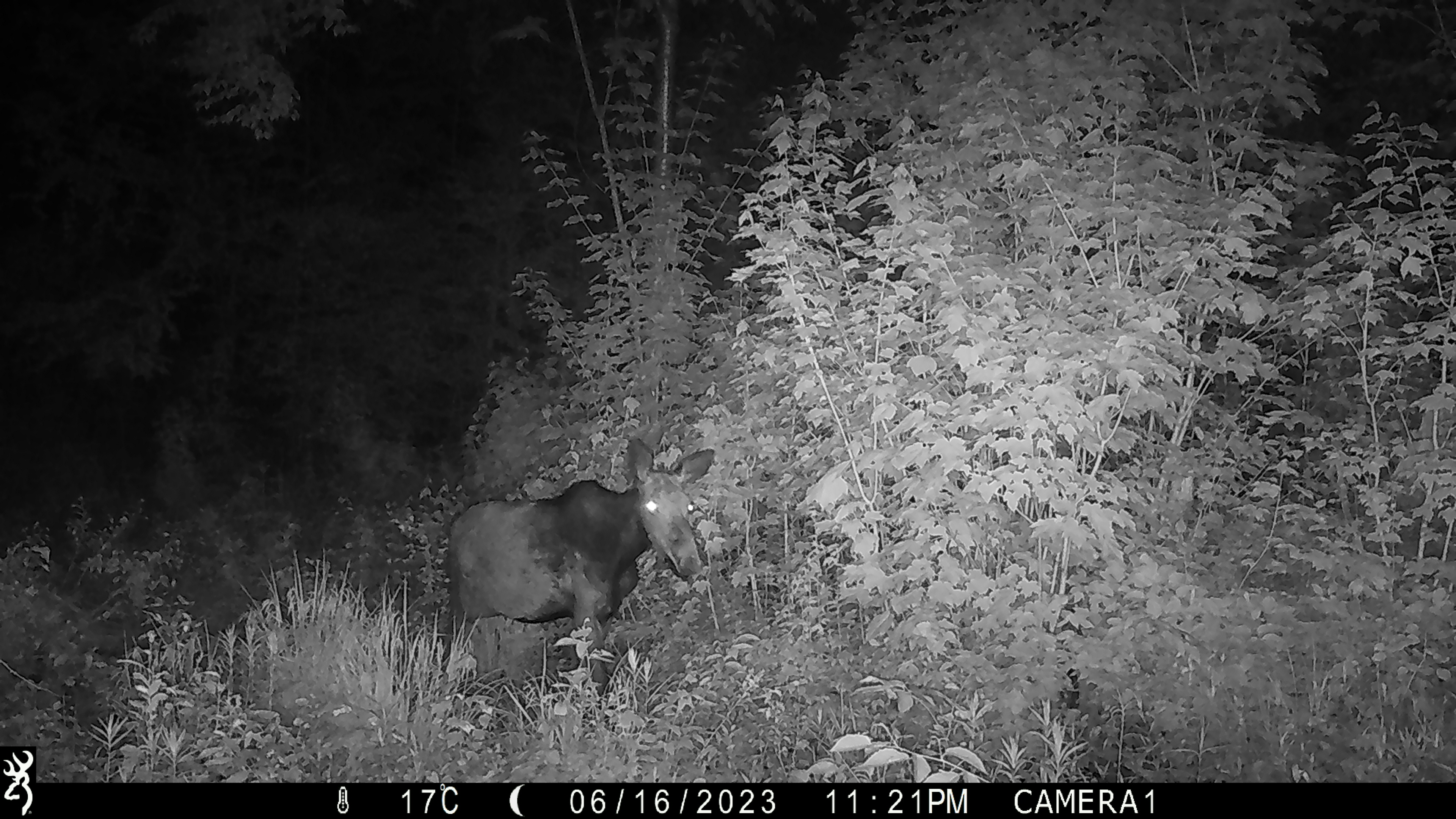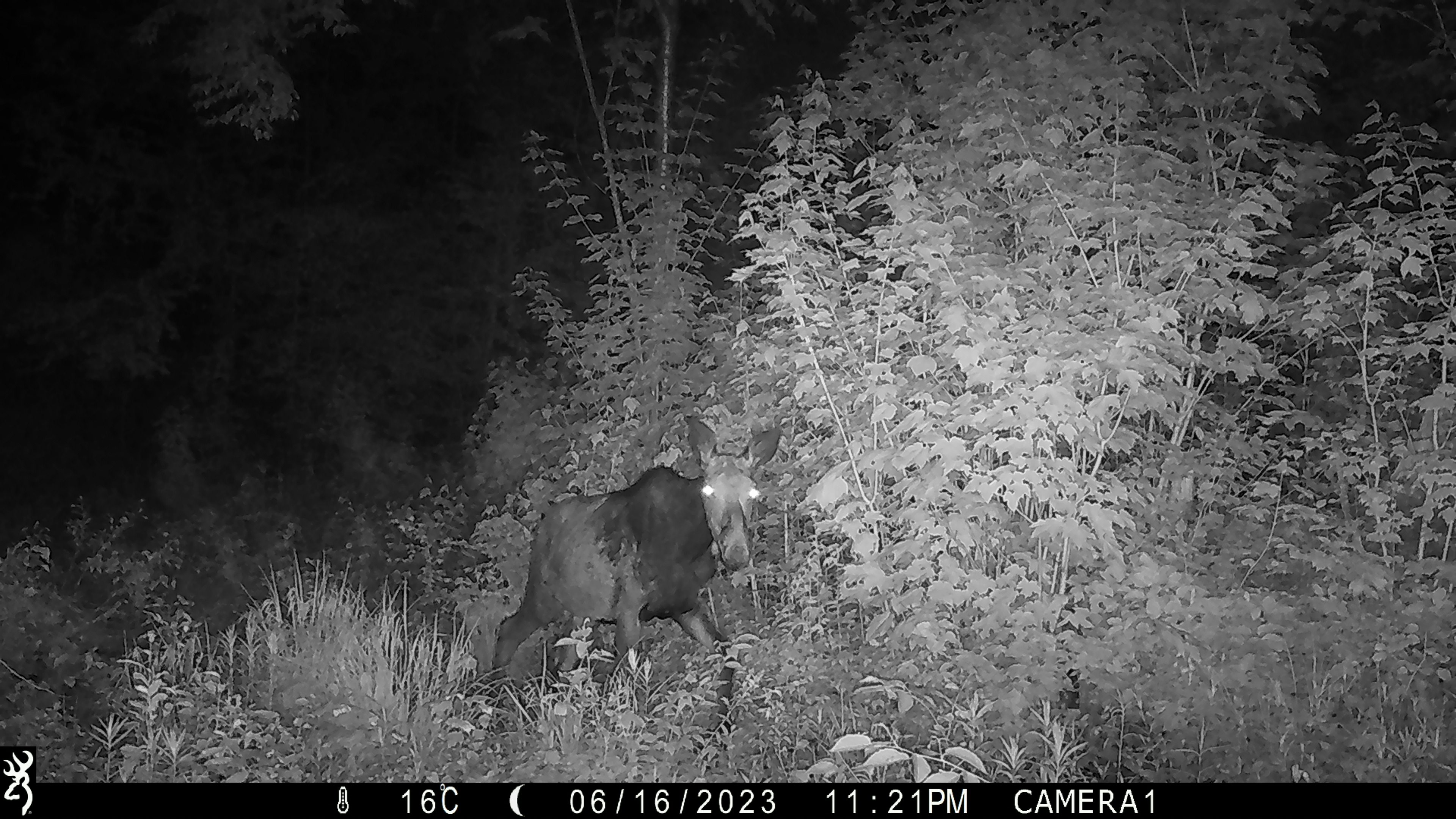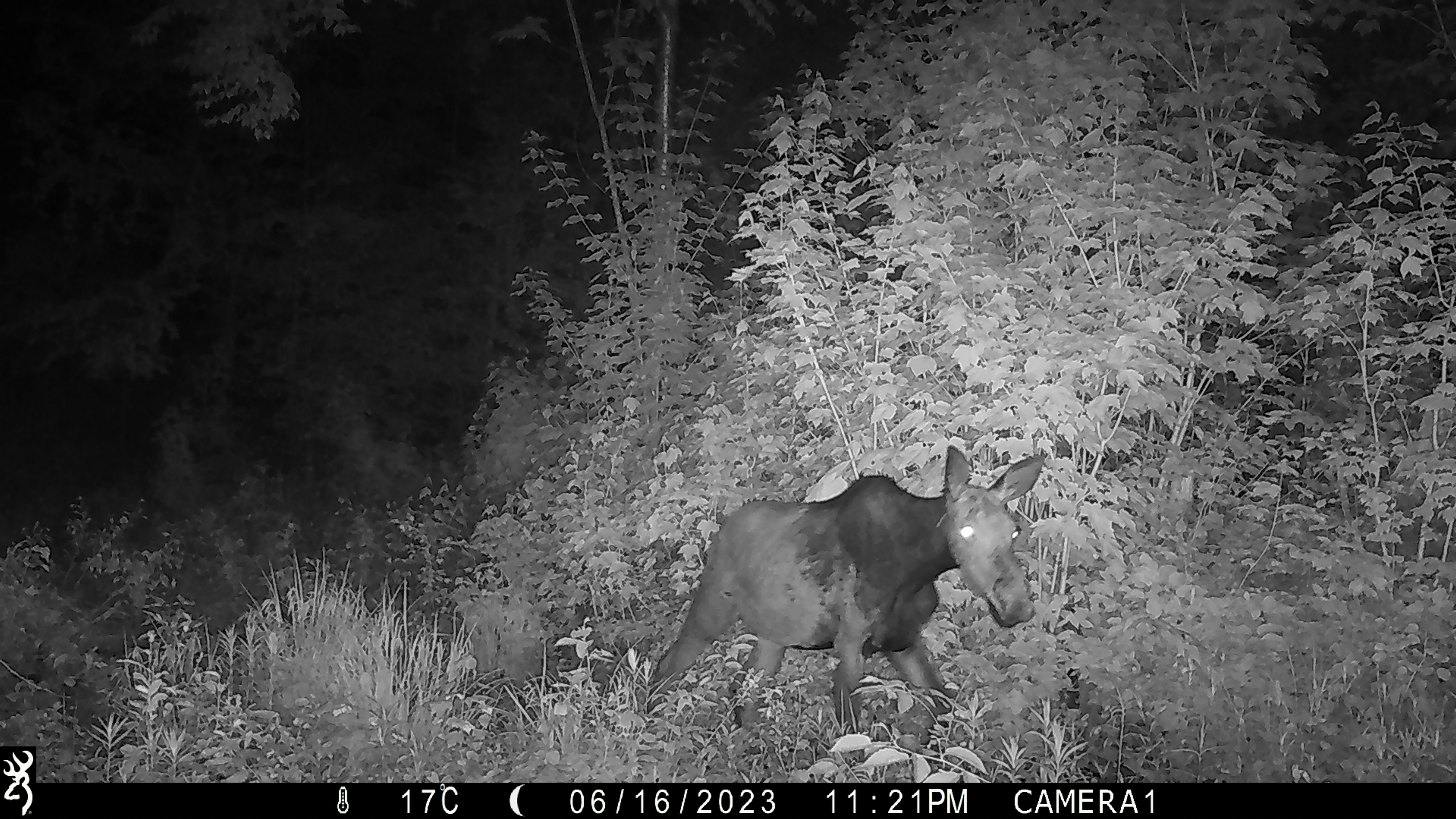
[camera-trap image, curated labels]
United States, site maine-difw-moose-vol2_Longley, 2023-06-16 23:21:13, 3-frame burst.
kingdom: Animalia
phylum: Chordata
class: Mammalia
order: Artiodactyla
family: Cervidae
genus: Alces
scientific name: Alces alces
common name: moose